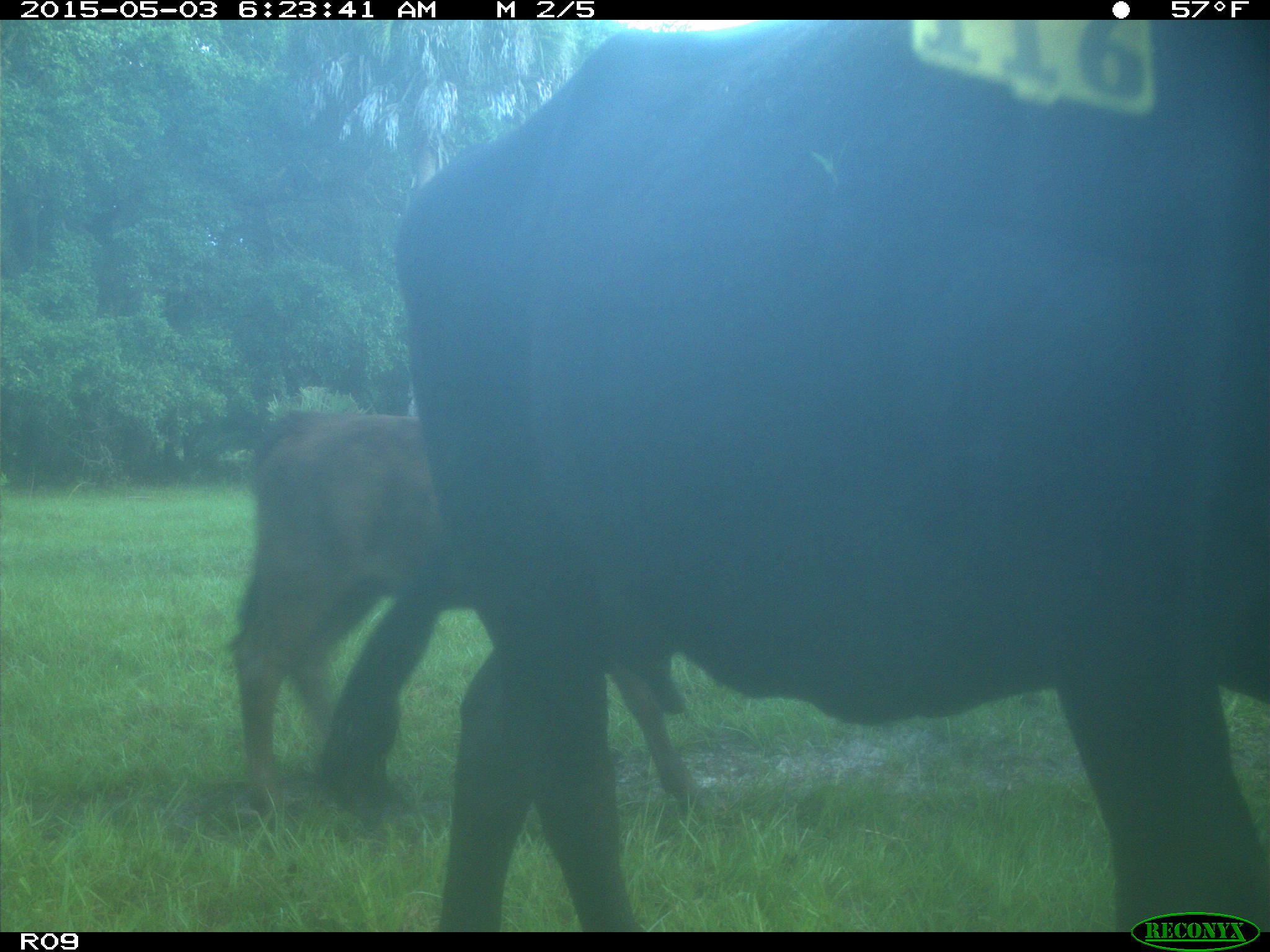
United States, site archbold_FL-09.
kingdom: Animalia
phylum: Chordata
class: Mammalia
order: Artiodactyla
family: Bovidae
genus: Bos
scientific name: Bos taurus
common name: domestic cow